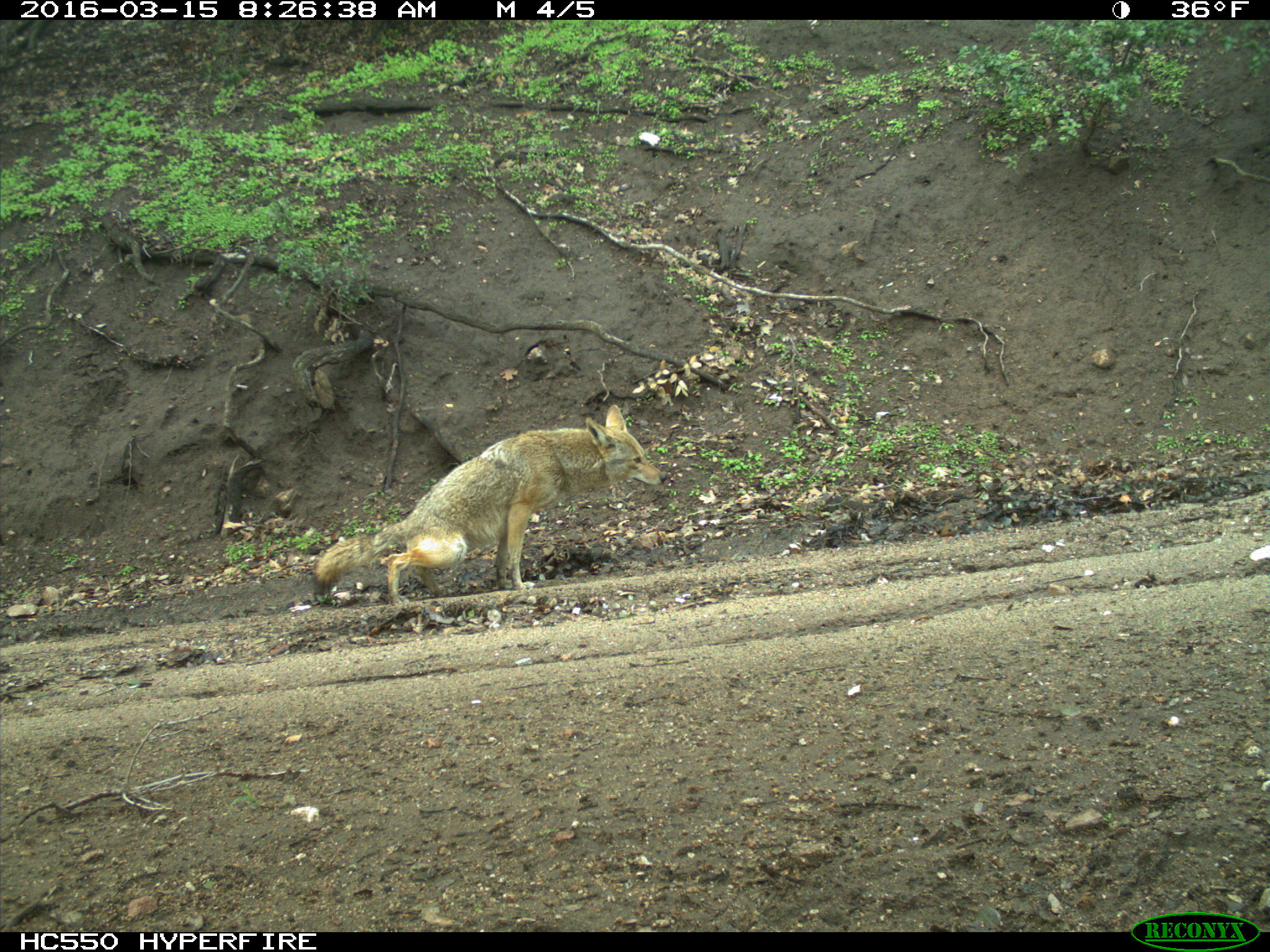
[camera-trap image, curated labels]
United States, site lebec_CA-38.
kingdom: Animalia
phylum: Chordata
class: Mammalia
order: Carnivora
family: Canidae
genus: Canis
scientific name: Canis latrans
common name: coyote